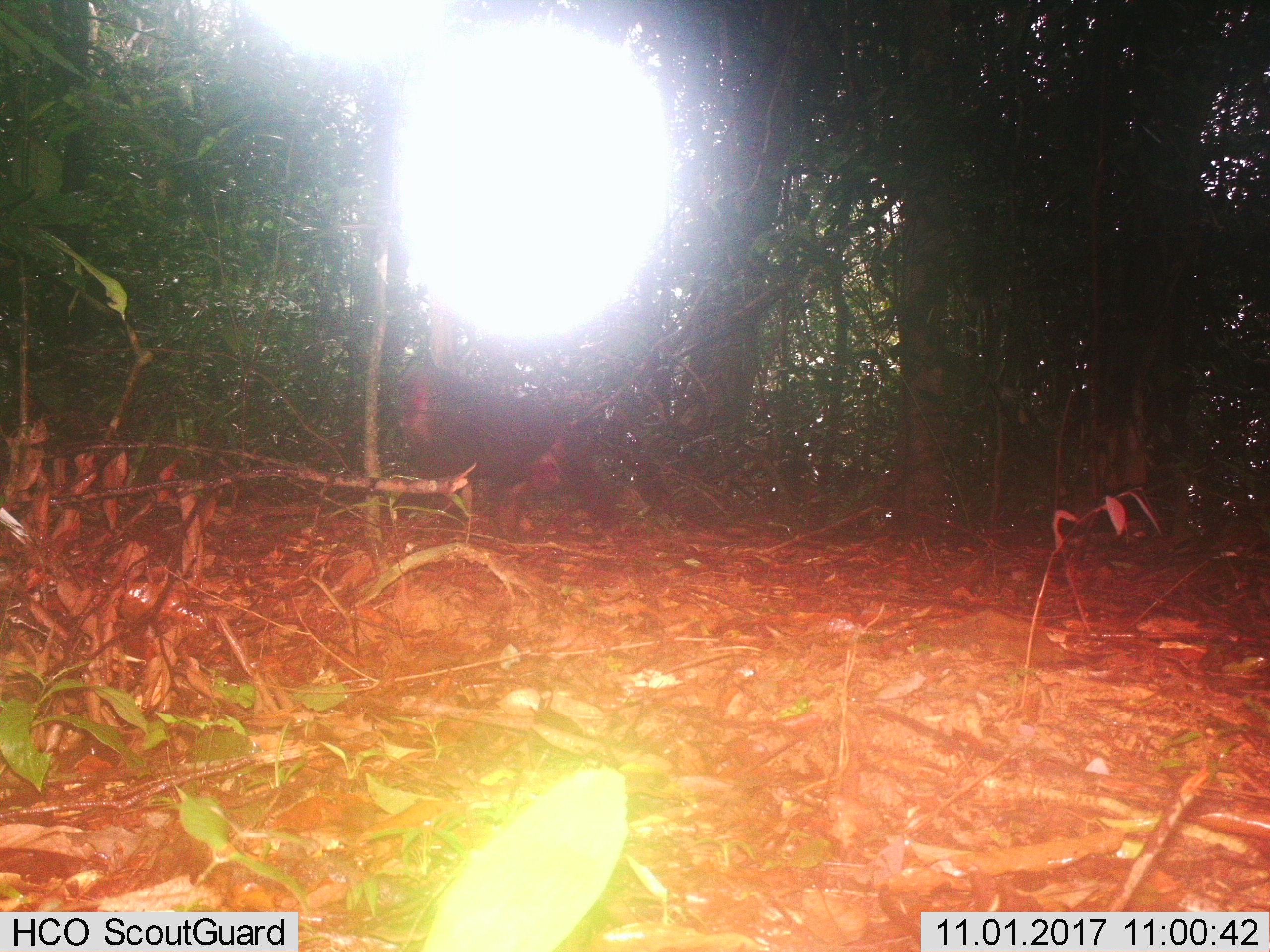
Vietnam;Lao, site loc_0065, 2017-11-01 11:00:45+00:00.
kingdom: Animalia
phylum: Chordata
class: Mammalia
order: Primates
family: Cercopithecidae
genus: Macaca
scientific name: Macaca arctoides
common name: stump-tailed macaque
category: stump tailed macaque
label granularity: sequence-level